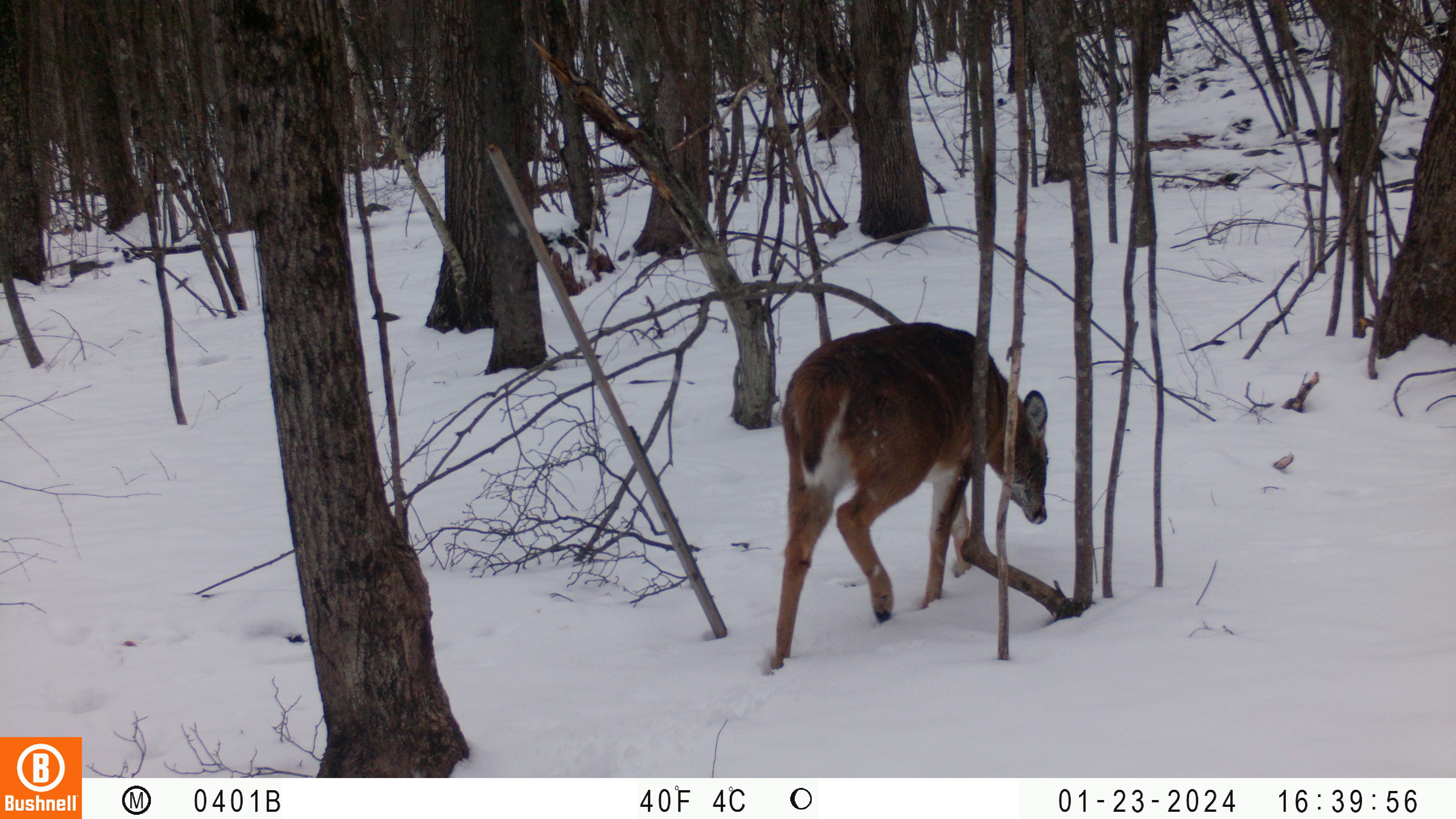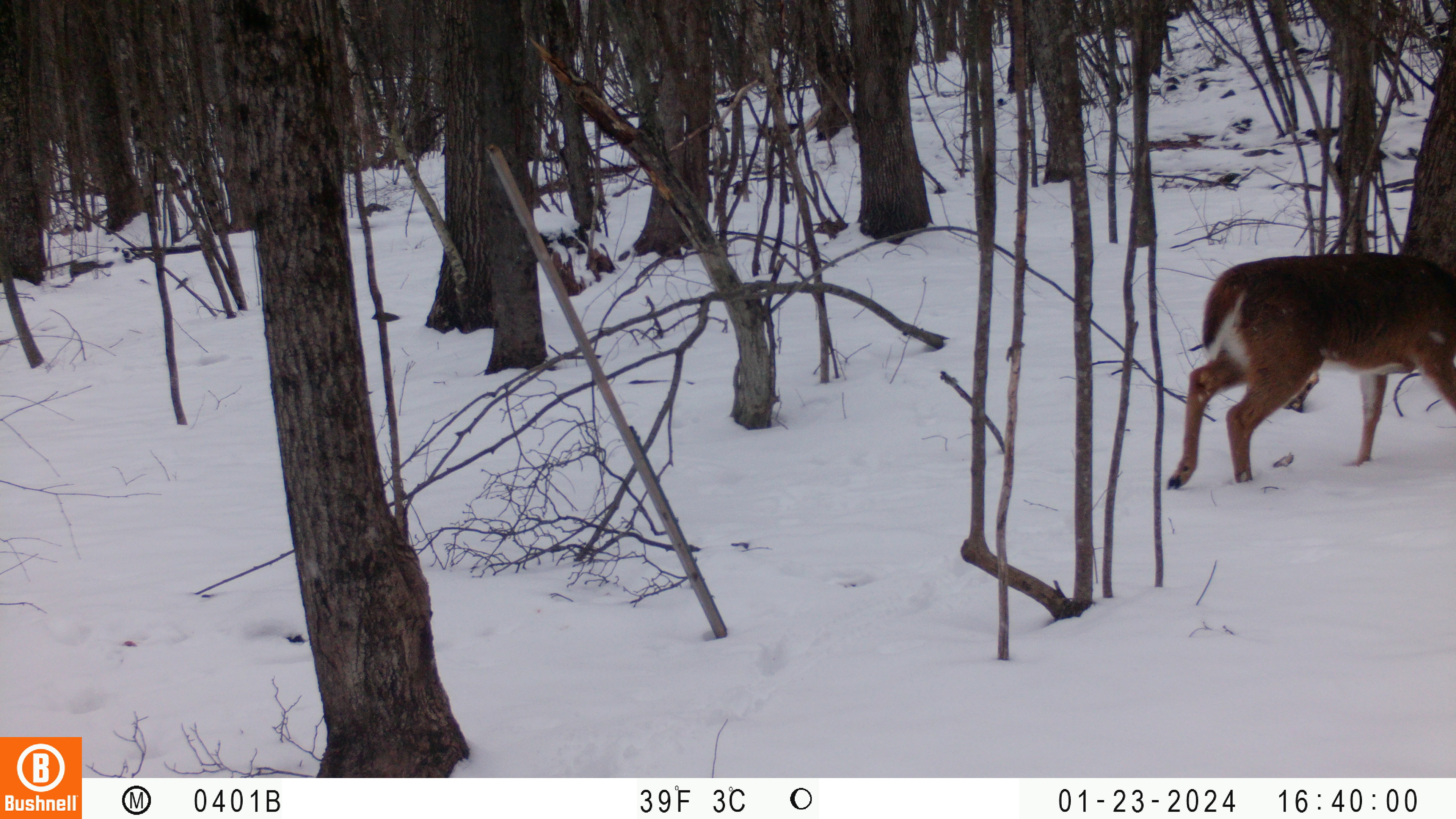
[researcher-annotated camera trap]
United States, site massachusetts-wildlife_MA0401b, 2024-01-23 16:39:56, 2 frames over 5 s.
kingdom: Animalia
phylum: Chordata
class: Mammalia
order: Artiodactyla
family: Cervidae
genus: Odocoileus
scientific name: Odocoileus virginianus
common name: white-tailed deer